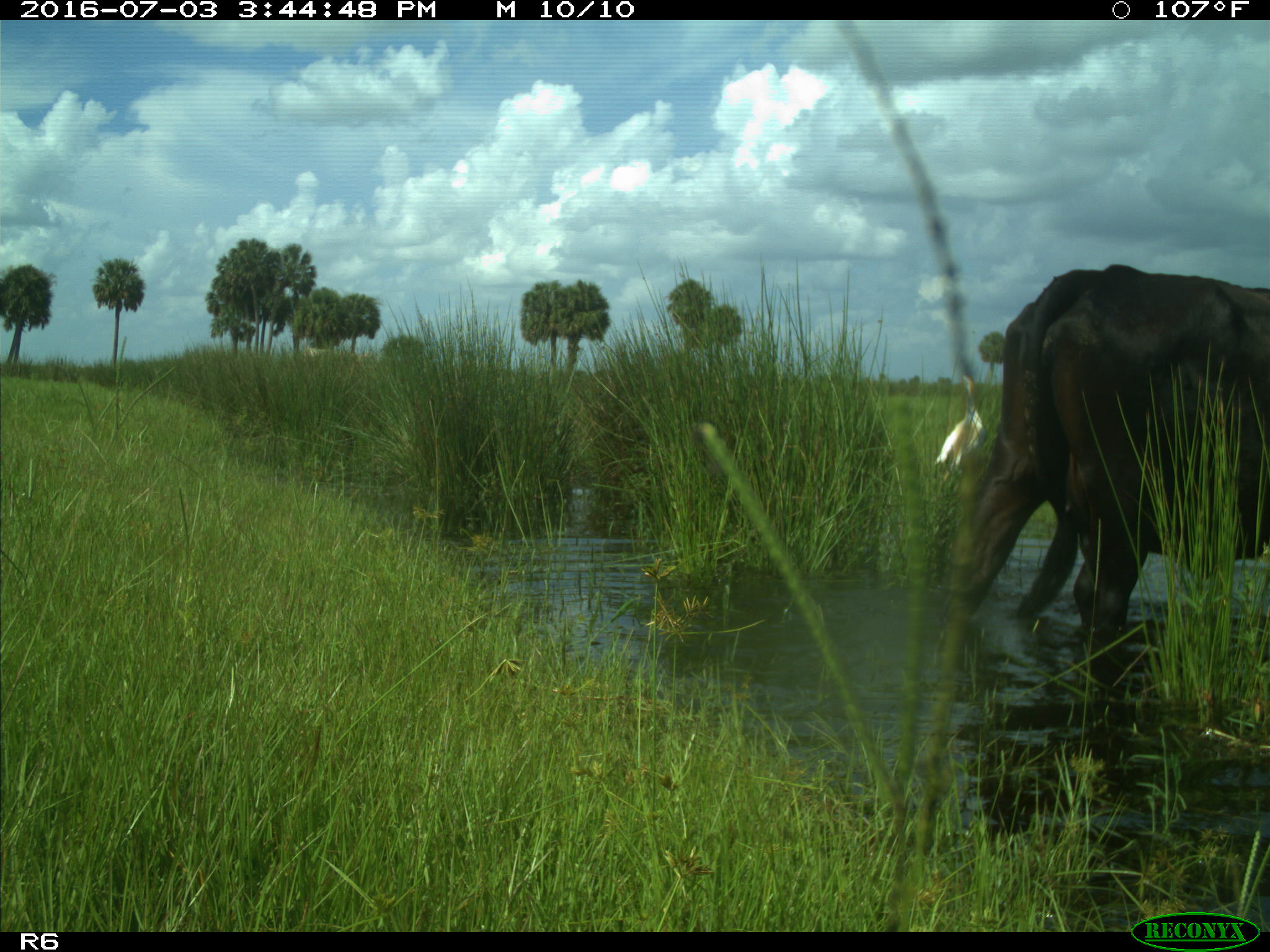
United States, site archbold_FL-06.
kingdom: Animalia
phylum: Chordata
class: Mammalia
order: Artiodactyla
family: Bovidae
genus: Bos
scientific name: Bos taurus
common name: domestic cow